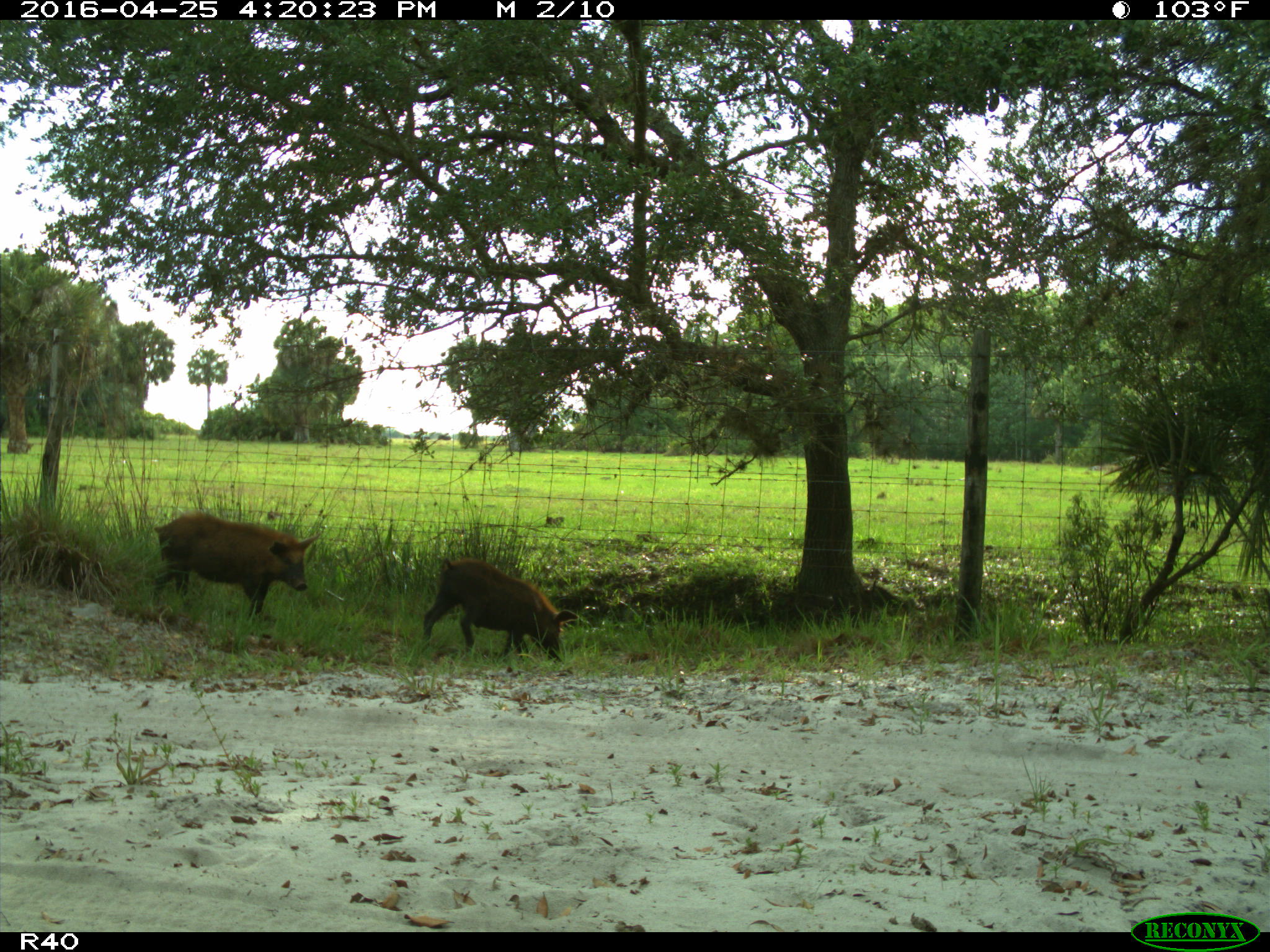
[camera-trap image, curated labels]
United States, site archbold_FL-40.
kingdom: Animalia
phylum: Chordata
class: Mammalia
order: Artiodactyla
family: Suidae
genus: Sus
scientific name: Sus scrofa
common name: wild boar